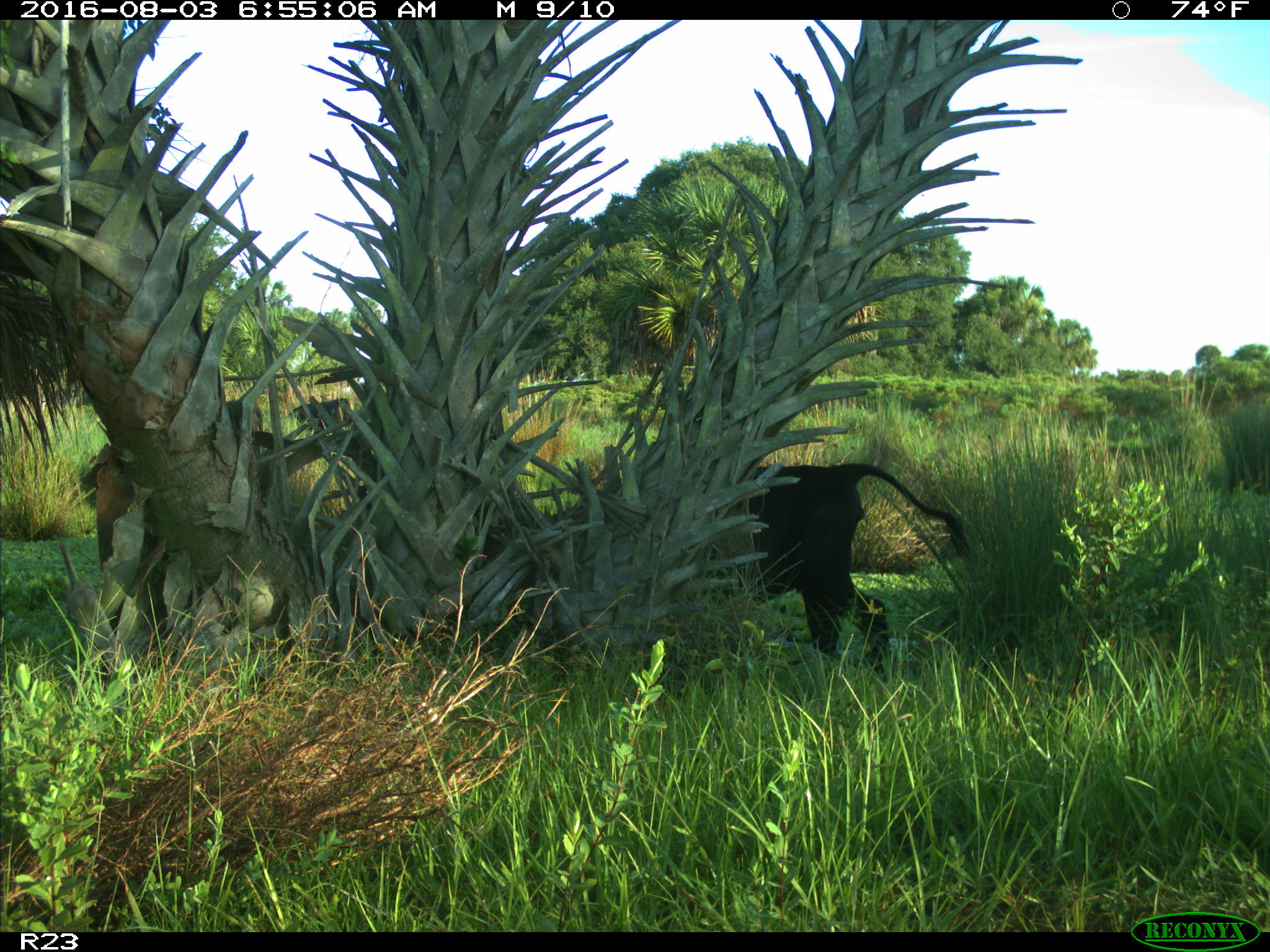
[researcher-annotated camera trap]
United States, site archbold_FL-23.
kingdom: Animalia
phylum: Chordata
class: Mammalia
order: Artiodactyla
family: Bovidae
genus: Bos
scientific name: Bos taurus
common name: domestic cow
Bos taurus (domestic cow).